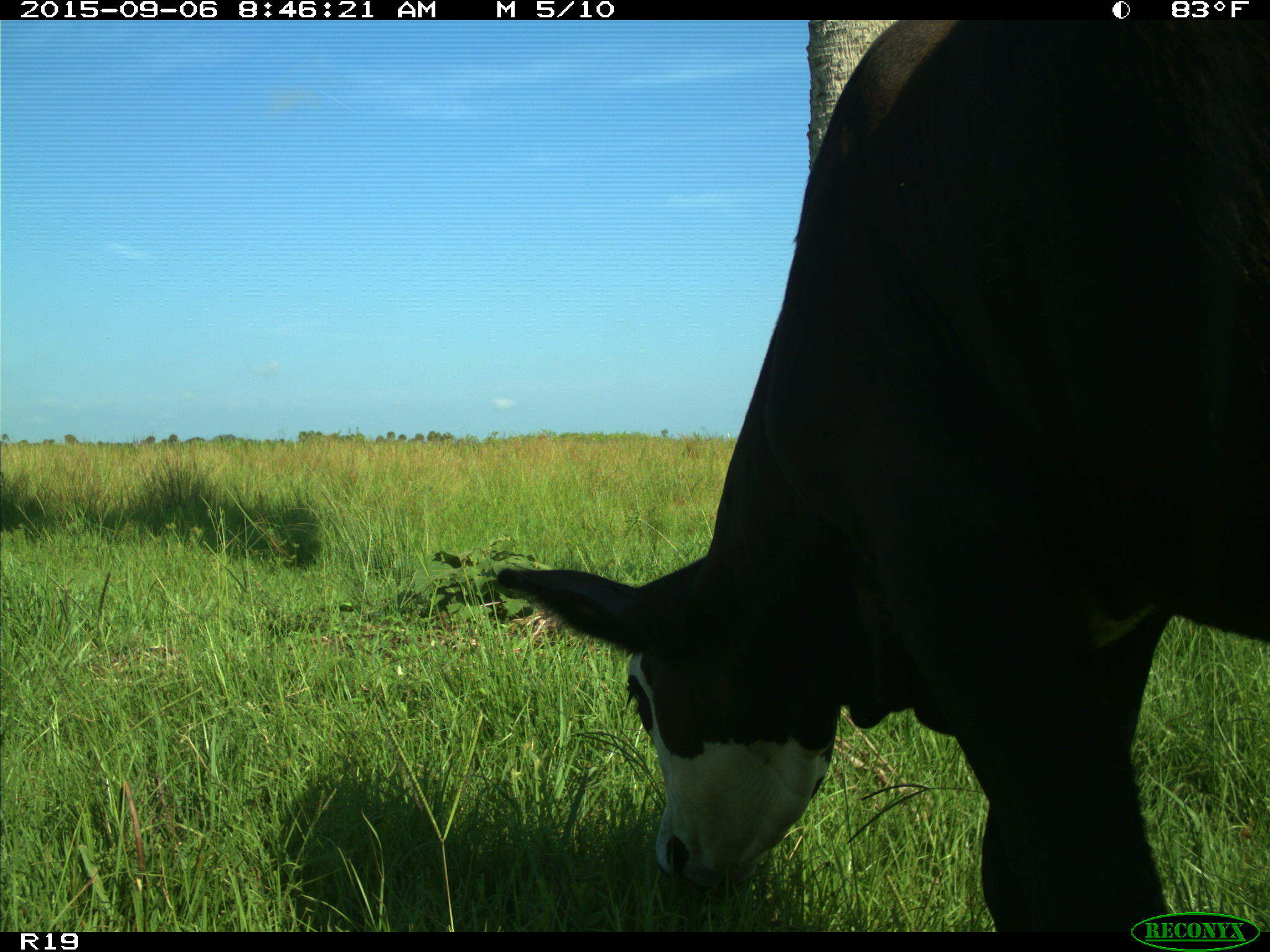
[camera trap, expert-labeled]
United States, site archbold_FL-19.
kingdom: Animalia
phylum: Chordata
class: Mammalia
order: Artiodactyla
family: Bovidae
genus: Bos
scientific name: Bos taurus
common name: domestic cow